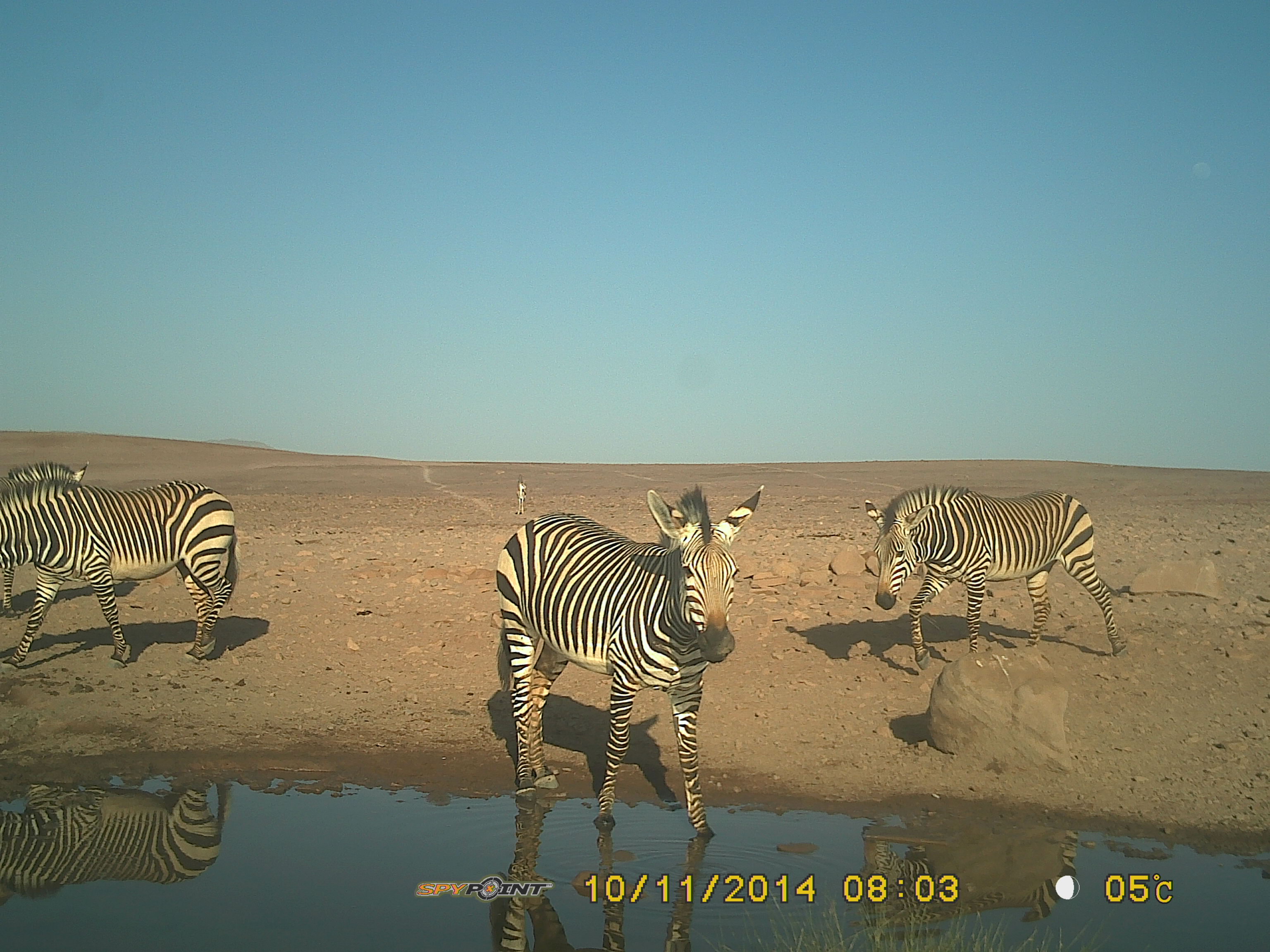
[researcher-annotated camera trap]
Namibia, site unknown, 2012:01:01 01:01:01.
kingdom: Animalia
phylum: Chordata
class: Mammalia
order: Perissodactyla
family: Equidae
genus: Equus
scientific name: Equus zebra hartmannae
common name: hartmann's mountain zebra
Equus zebra hartmannae (hartmann's mountain zebra).